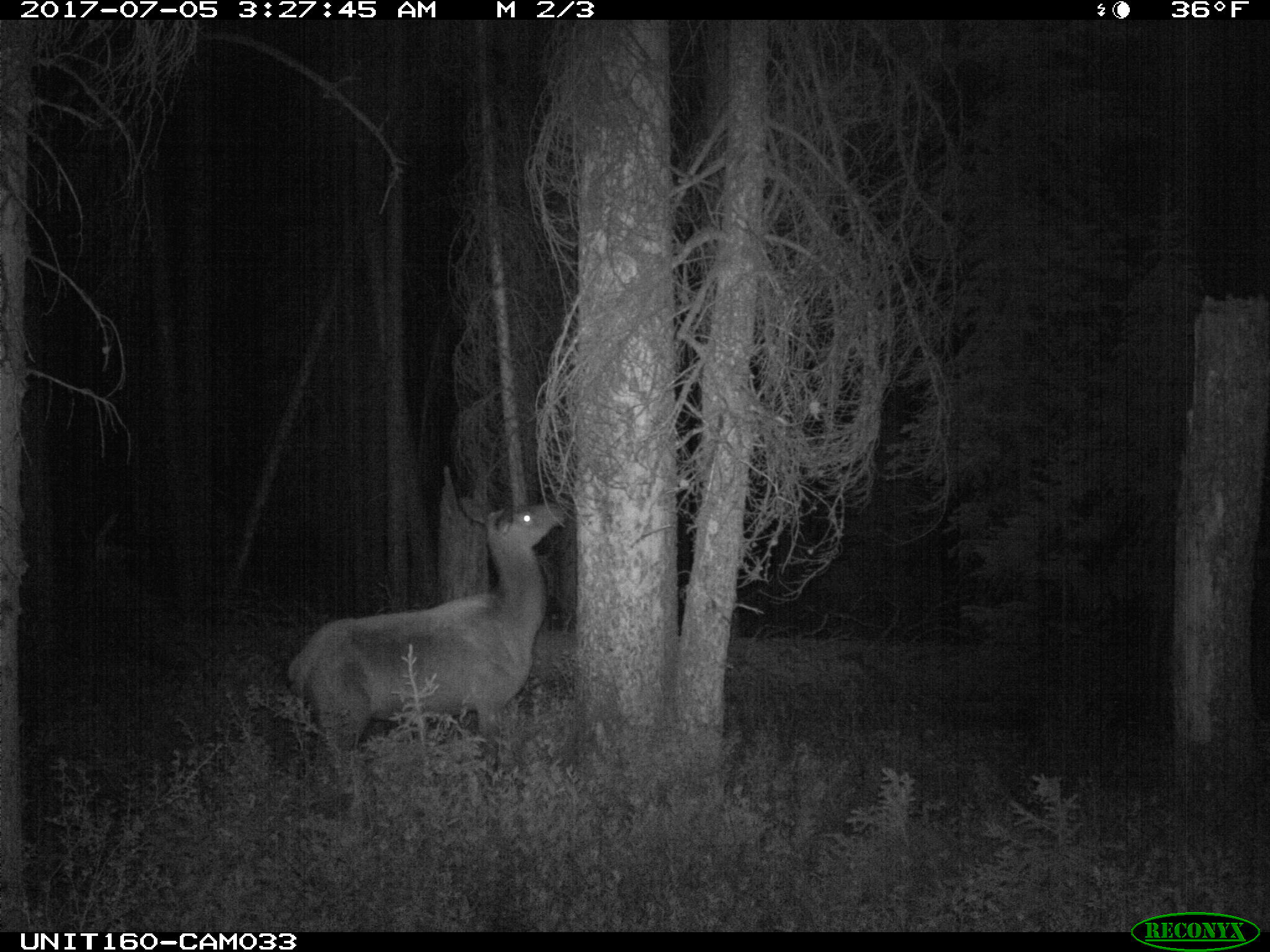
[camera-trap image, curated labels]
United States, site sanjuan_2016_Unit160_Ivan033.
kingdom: Animalia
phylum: Chordata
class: Mammalia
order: Artiodactyla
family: Cervidae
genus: Cervus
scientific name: Cervus elaphus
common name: red deer